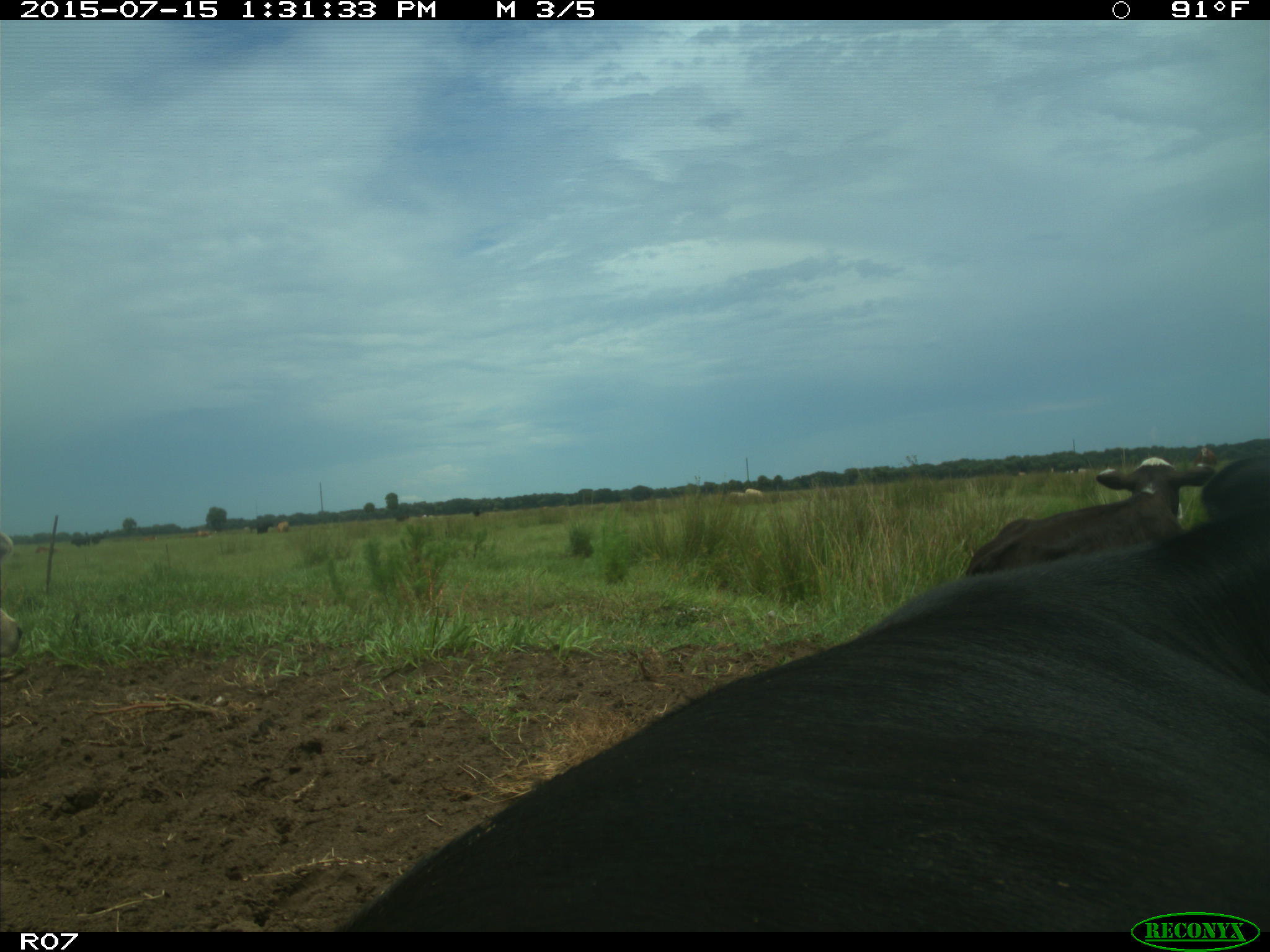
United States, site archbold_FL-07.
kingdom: Animalia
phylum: Chordata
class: Mammalia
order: Artiodactyla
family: Bovidae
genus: Bos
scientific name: Bos taurus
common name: domestic cow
Bos taurus (domestic cow).